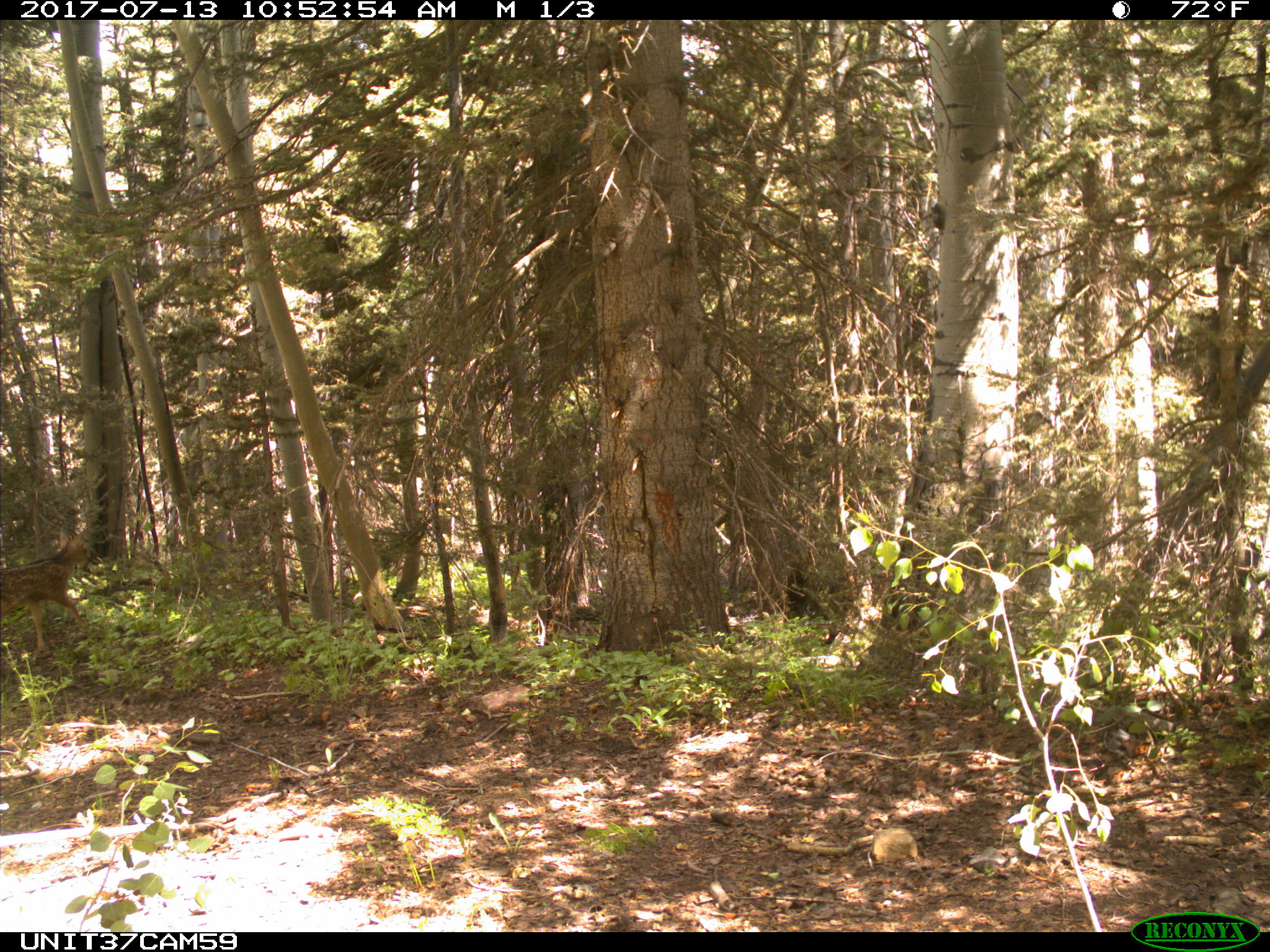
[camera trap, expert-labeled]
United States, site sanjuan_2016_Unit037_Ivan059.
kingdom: Animalia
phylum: Chordata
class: Mammalia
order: Artiodactyla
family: Cervidae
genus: Odocoileus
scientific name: Odocoileus hemionus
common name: mule deer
Odocoileus hemionus (mule deer).